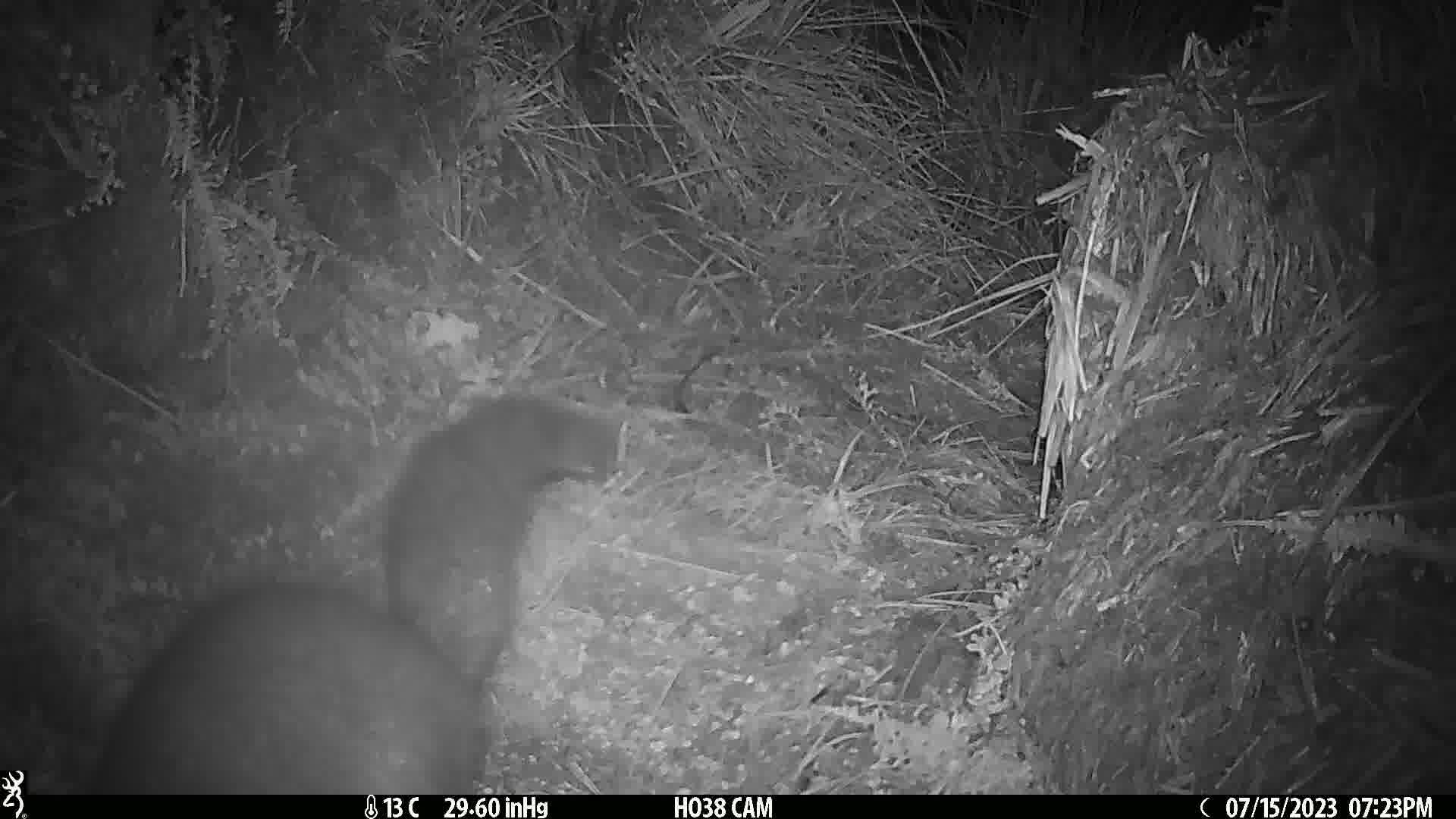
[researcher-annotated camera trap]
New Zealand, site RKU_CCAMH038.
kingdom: Animalia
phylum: Chordata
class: Mammalia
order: Diprotodontia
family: Phalangeridae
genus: Trichosurus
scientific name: Trichosurus vulpecula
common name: common brushtail possum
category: possum